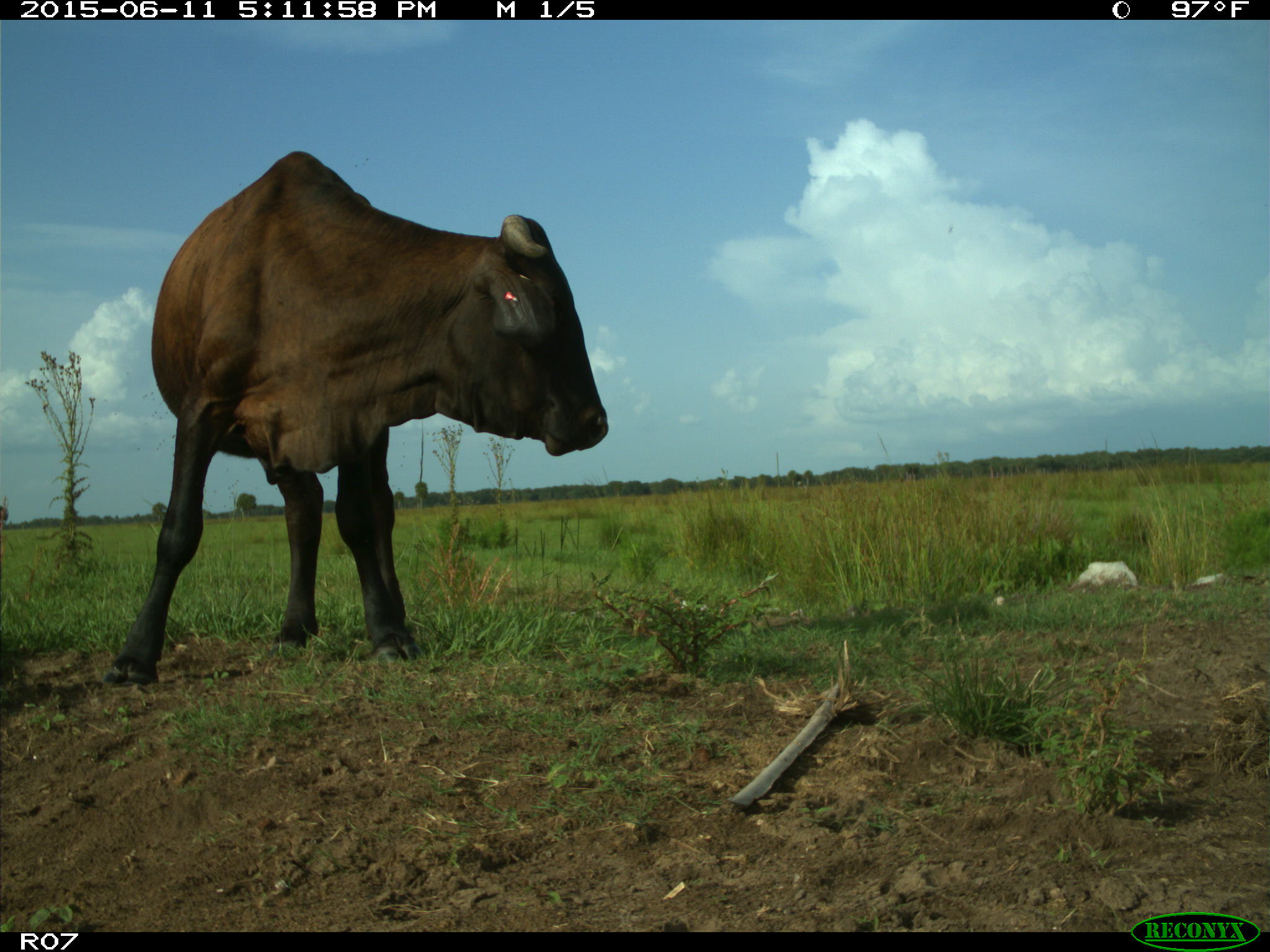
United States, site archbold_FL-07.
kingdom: Animalia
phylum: Chordata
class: Mammalia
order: Artiodactyla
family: Bovidae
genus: Bos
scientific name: Bos taurus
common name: domestic cow